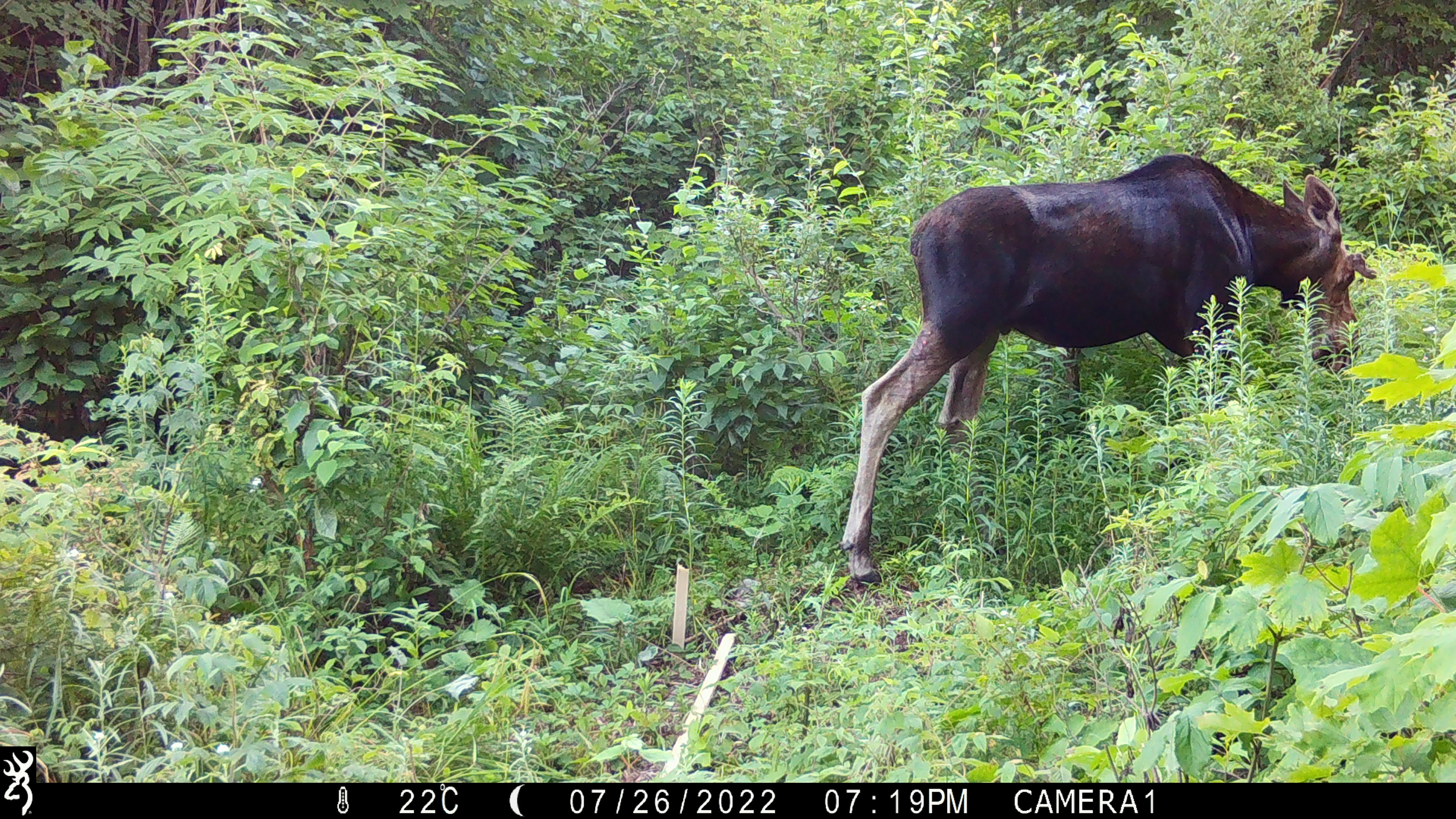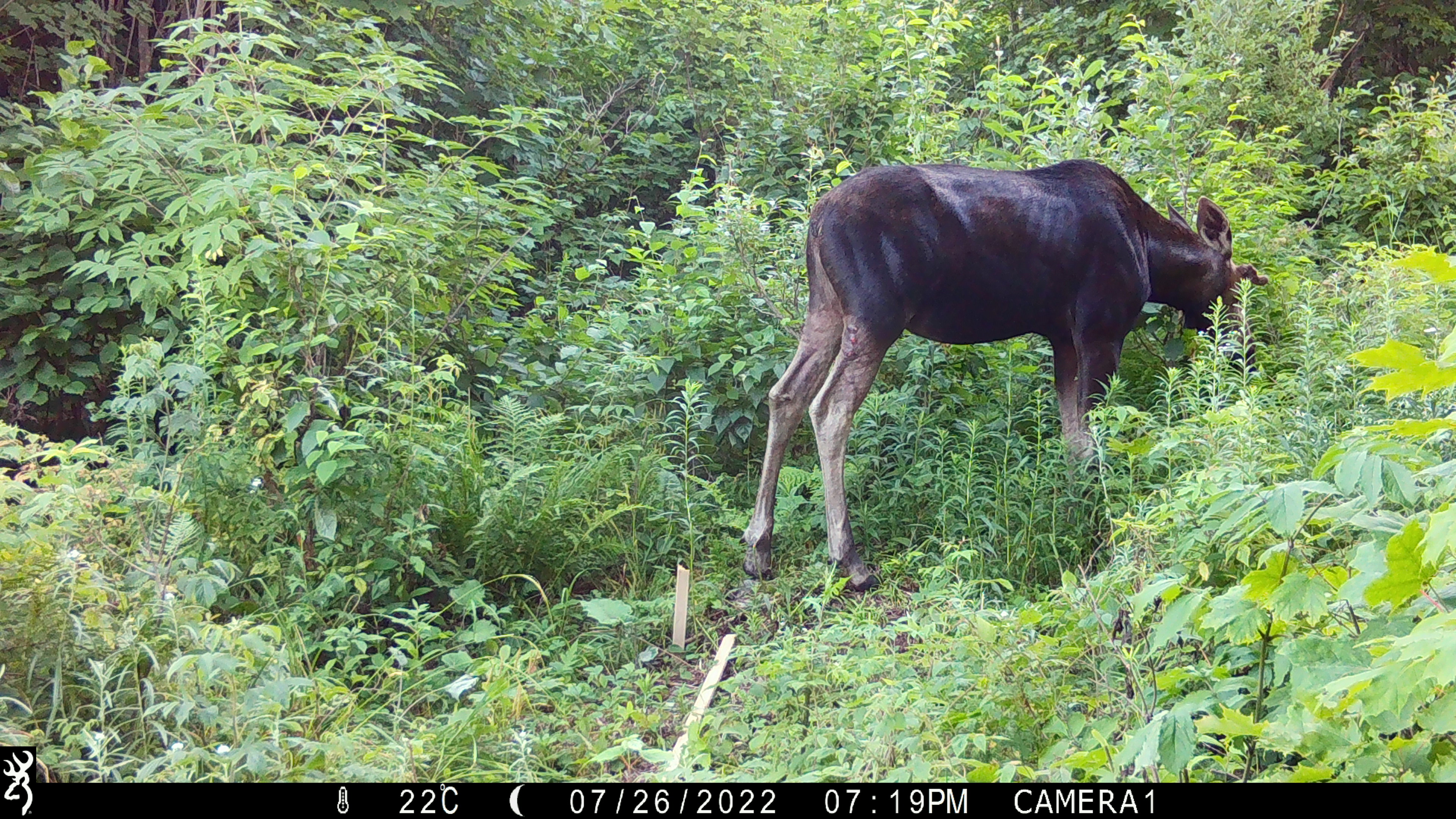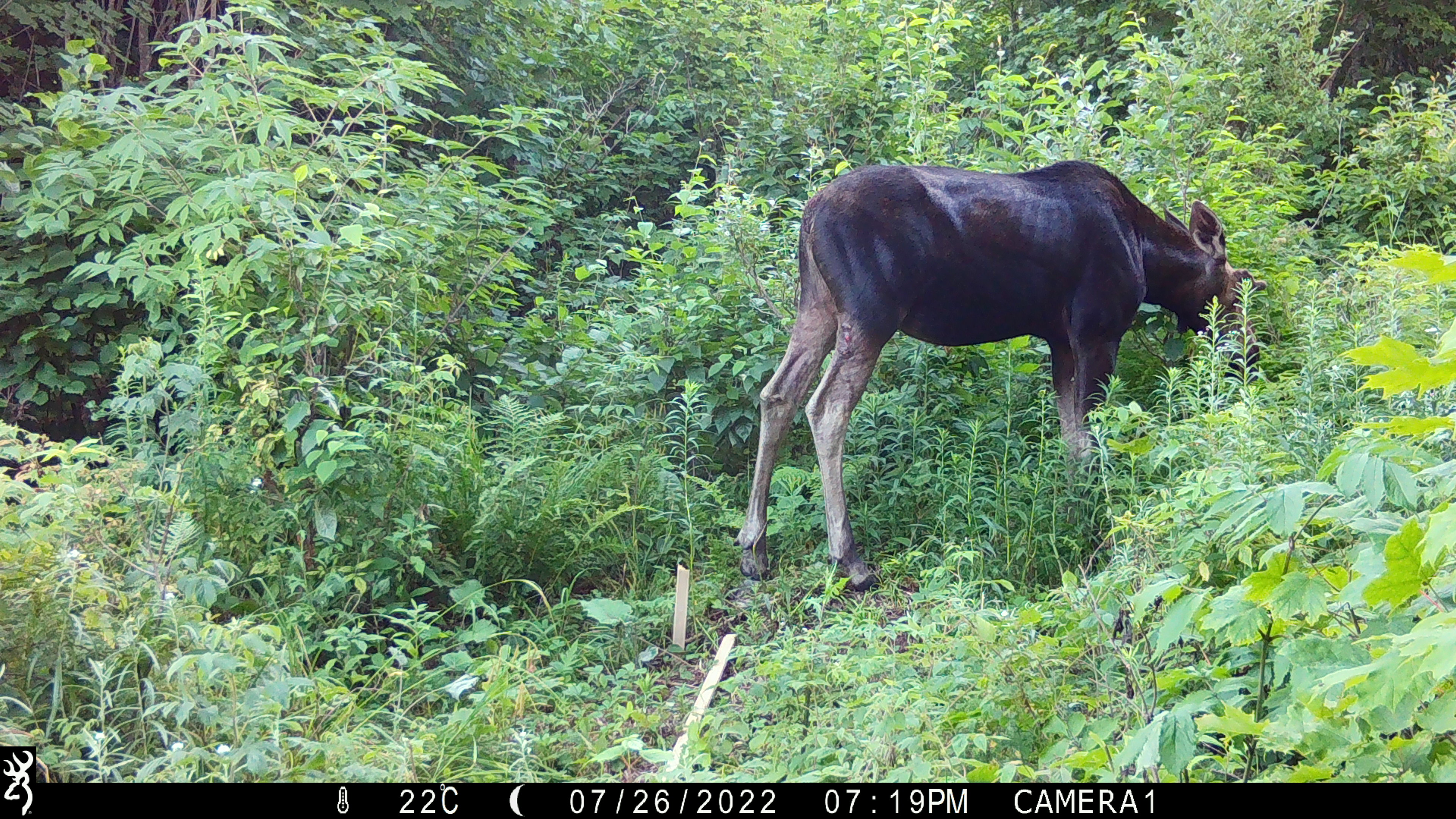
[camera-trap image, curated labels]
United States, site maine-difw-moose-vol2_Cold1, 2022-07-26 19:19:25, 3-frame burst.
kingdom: Animalia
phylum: Chordata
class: Mammalia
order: Artiodactyla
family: Cervidae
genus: Alces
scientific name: Alces alces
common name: moose